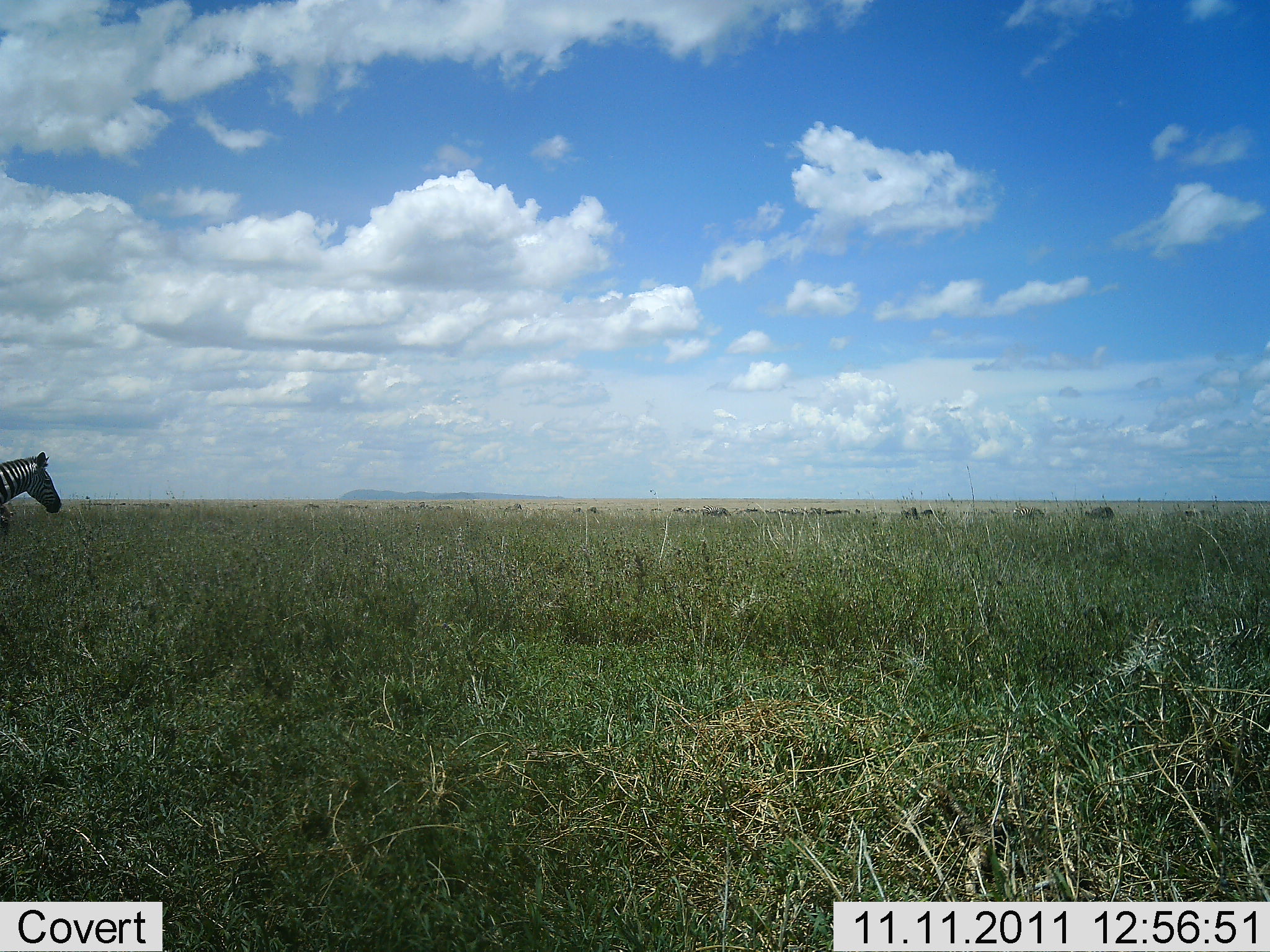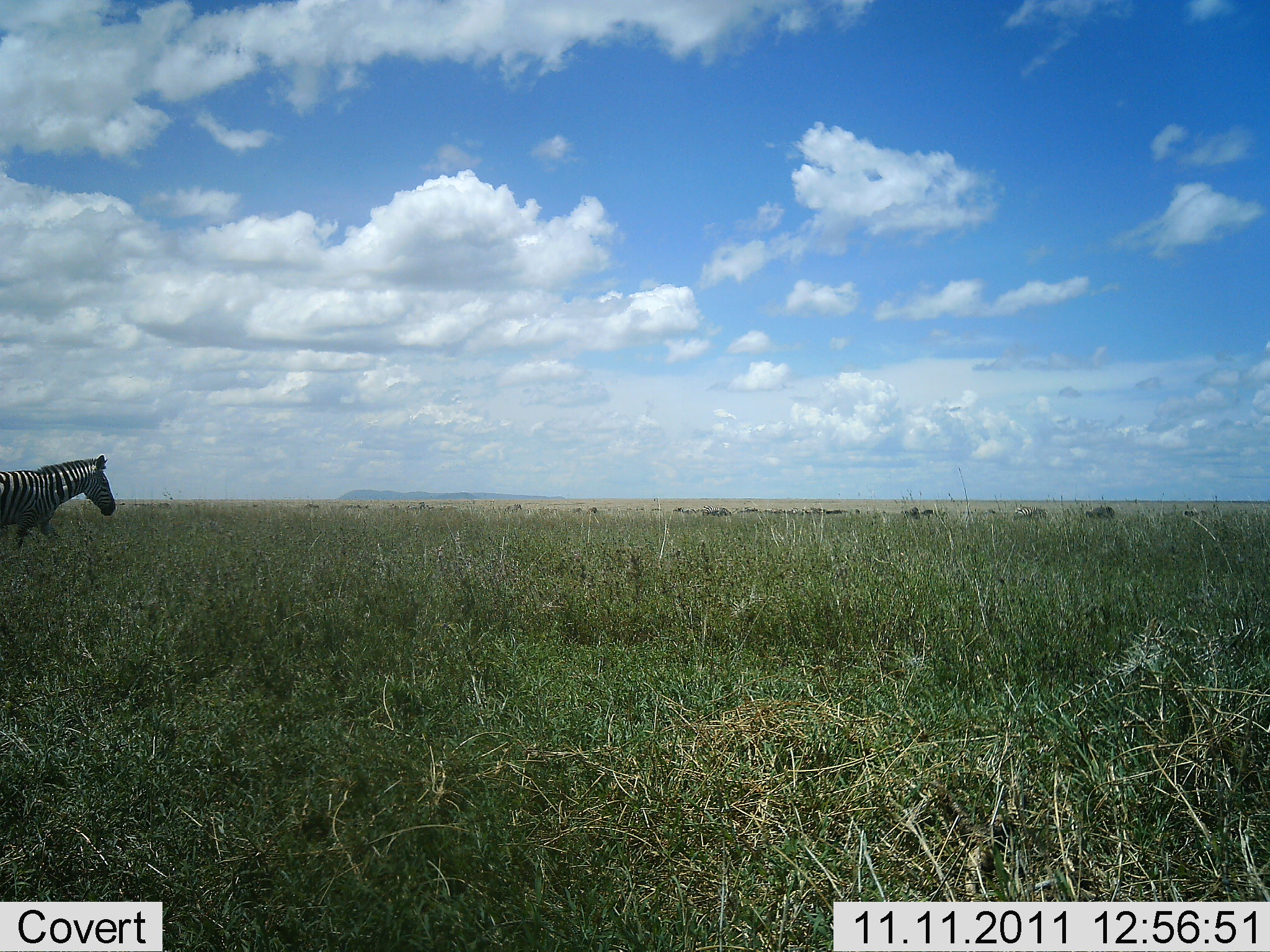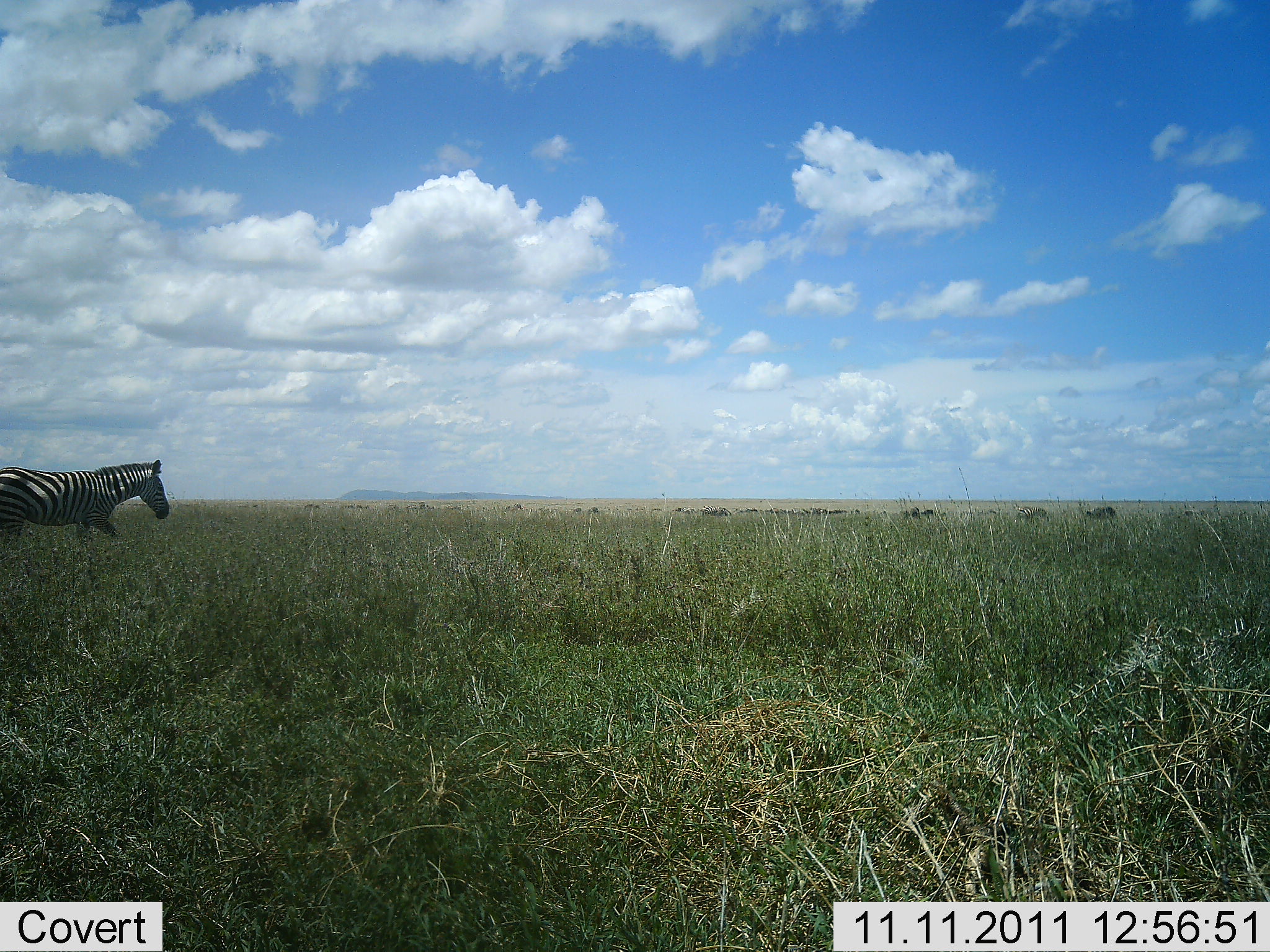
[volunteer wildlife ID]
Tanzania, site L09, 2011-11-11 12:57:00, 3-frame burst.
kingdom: Animalia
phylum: Chordata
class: Mammalia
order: Perissodactyla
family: Equidae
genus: Equus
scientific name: Equus quagga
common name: plains zebra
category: zebra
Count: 1.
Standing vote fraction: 0%.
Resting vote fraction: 0%.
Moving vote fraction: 100%.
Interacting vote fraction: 0%.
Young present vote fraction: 0%.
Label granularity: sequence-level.